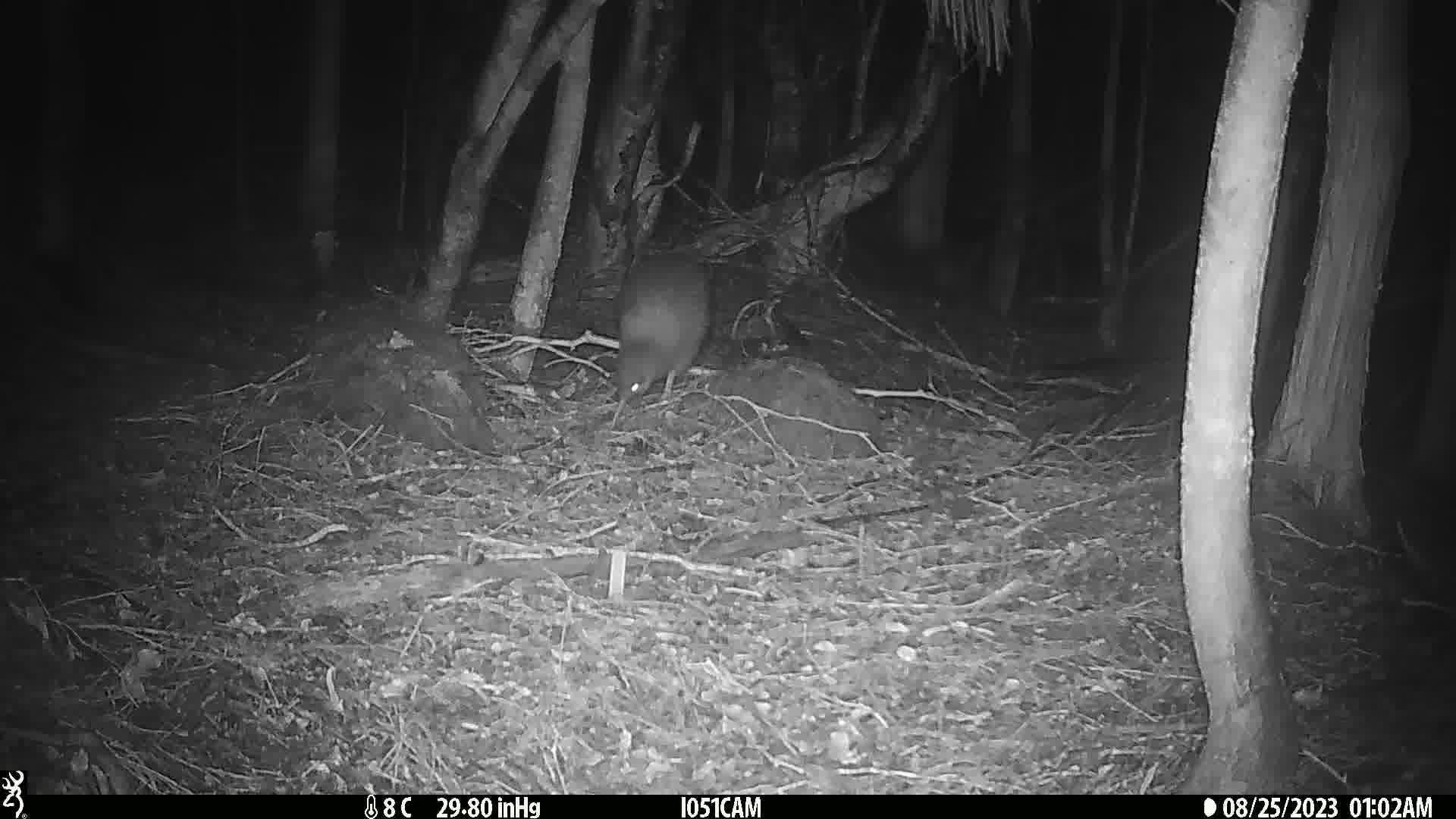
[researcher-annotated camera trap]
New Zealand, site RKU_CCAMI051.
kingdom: Animalia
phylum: Chordata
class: Aves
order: Apterygiformes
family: Apterygidae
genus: Apteryx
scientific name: Apteryx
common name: kiwi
Kiwi (Apteryx).